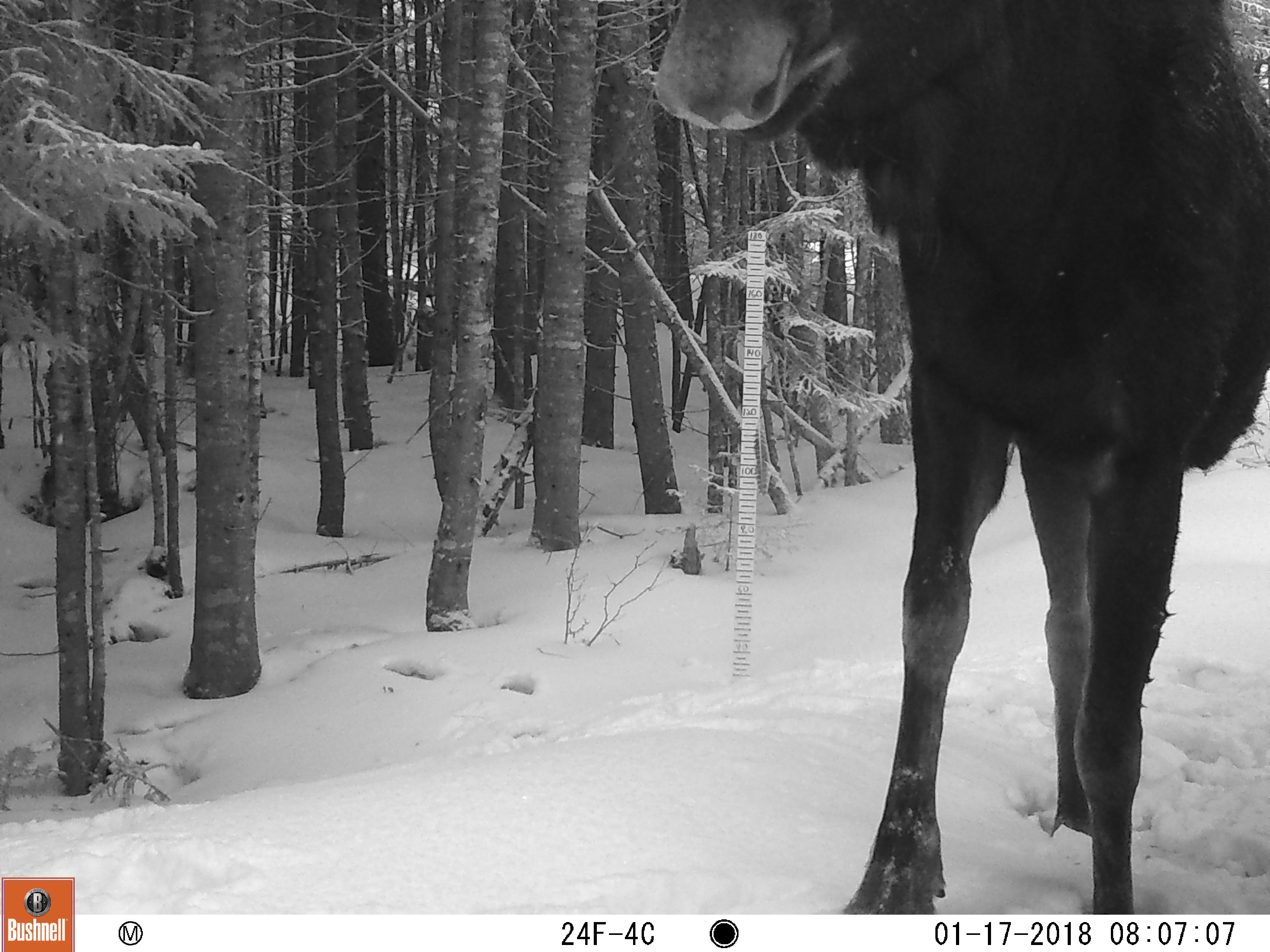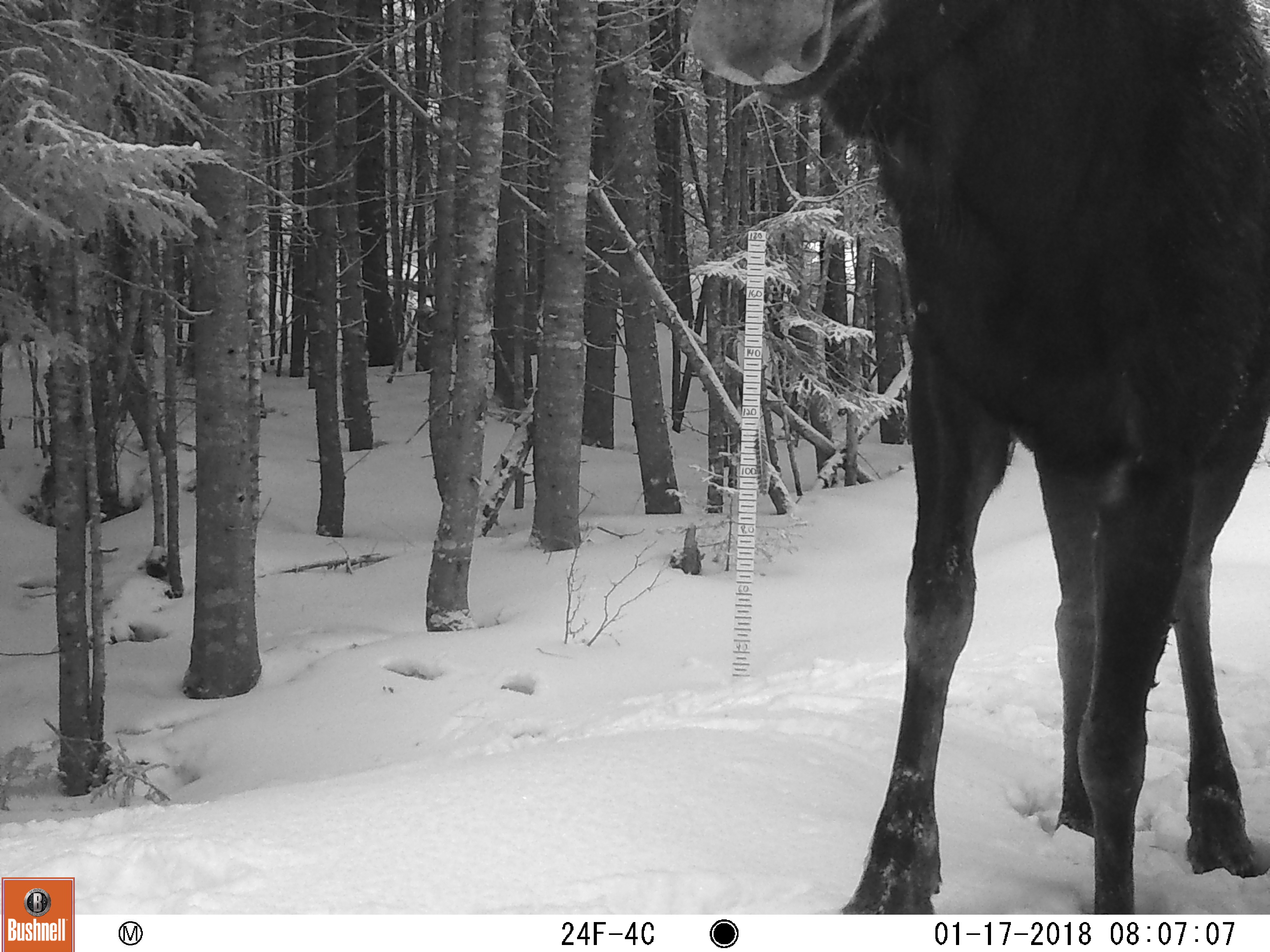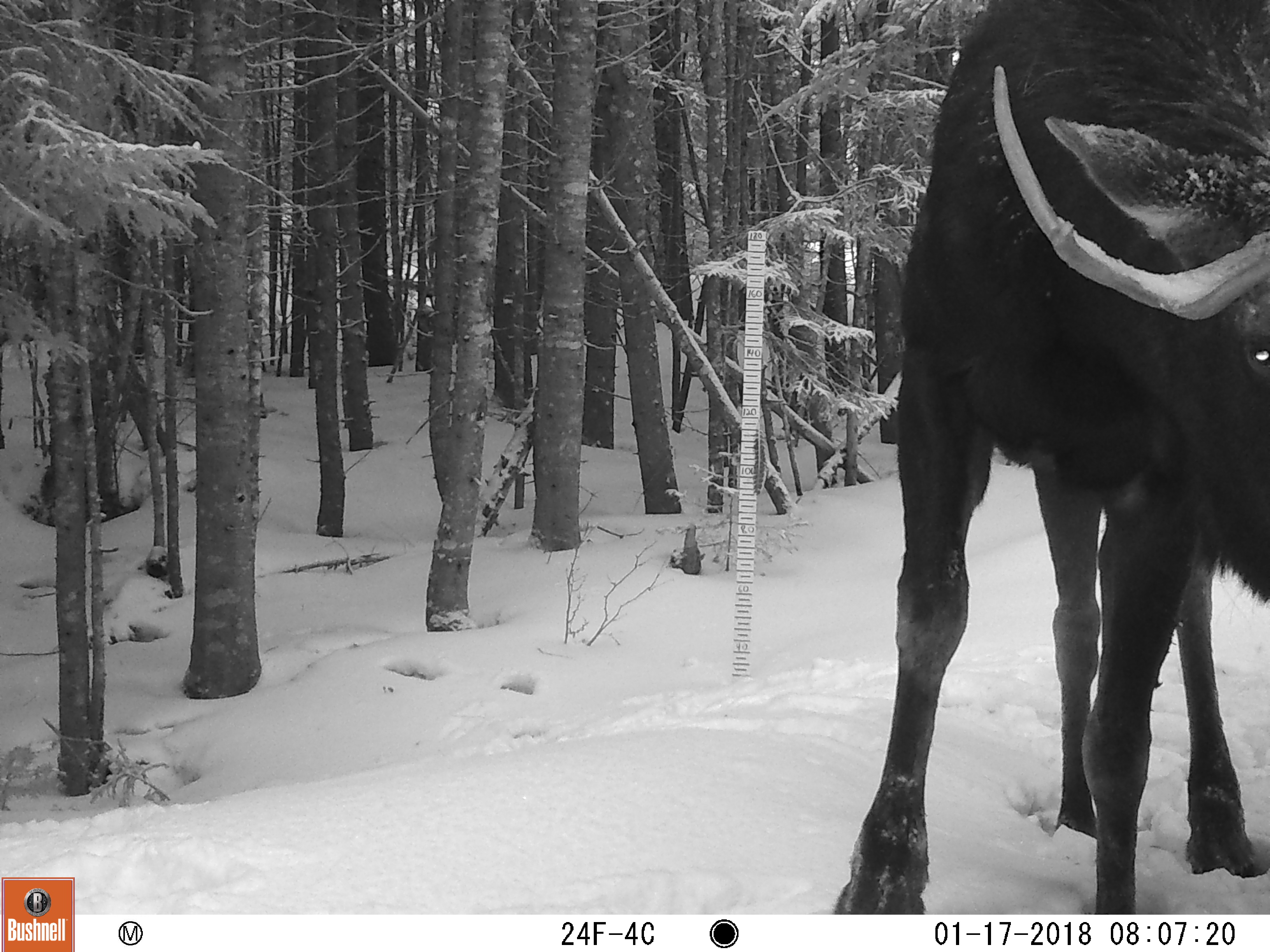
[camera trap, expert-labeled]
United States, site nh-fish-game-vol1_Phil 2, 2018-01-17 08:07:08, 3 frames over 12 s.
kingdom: Animalia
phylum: Chordata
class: Mammalia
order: Artiodactyla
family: Cervidae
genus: Alces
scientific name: Alces alces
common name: moose